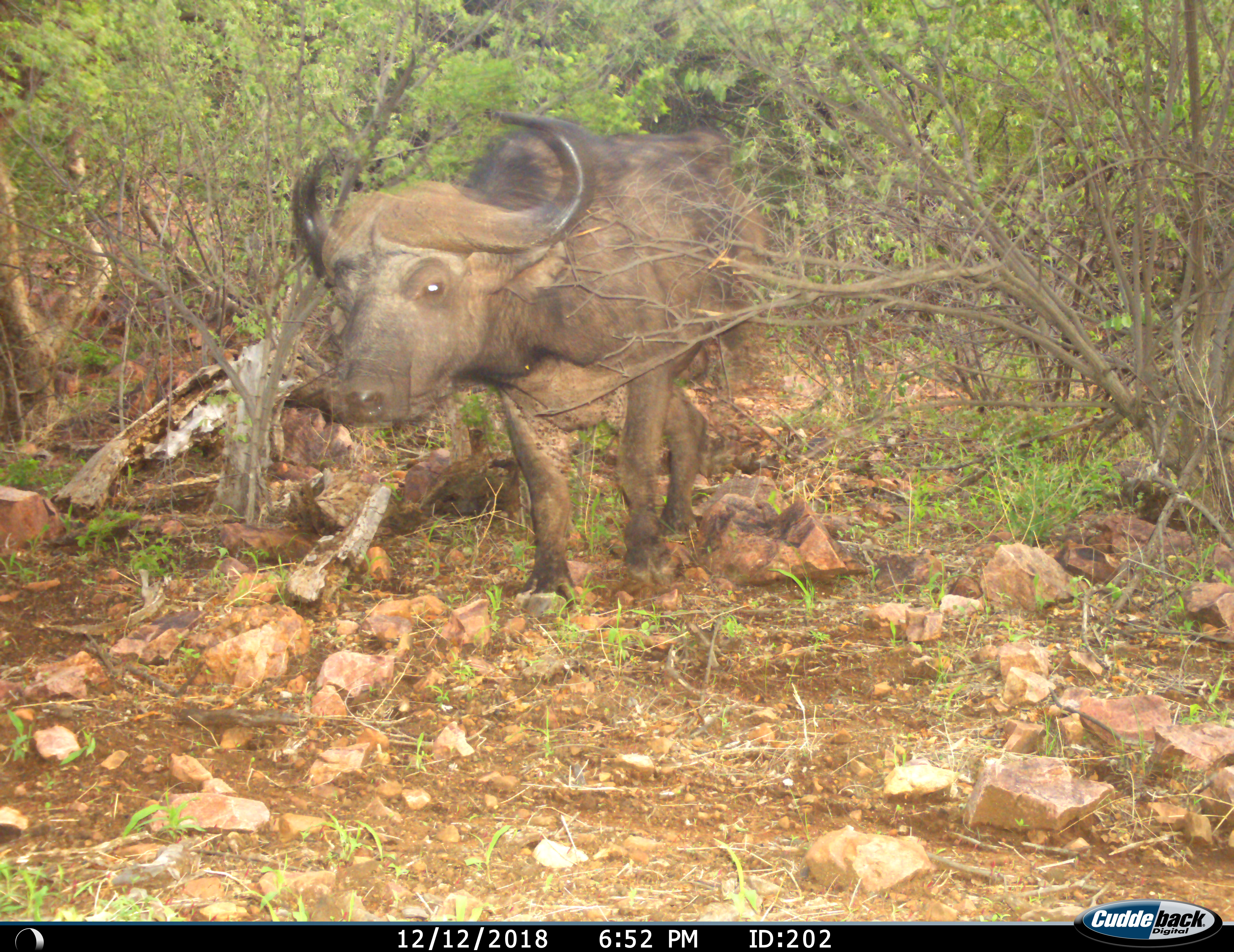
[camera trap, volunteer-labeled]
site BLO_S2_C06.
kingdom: Animalia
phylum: Chordata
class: Mammalia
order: Artiodactyla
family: Bovidae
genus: Syncerus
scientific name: Syncerus caffer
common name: african buffalo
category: buffalo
Buffalo (african buffalo) (Syncerus caffer), count 1. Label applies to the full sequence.